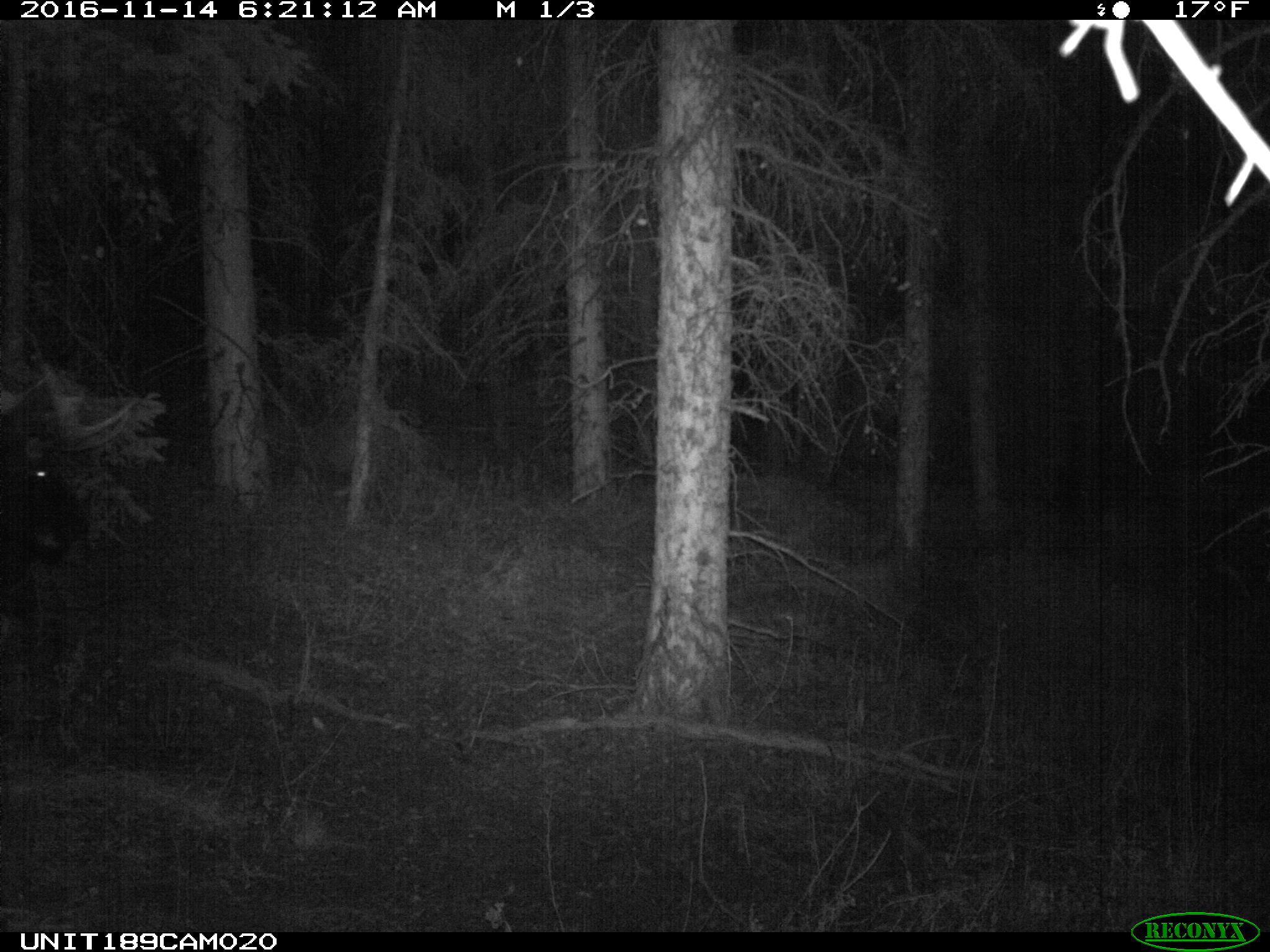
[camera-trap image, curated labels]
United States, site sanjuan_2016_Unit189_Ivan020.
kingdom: Animalia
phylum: Chordata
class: Mammalia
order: Artiodactyla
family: Cervidae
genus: Alces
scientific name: Alces alces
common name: moose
Alces alces (moose).